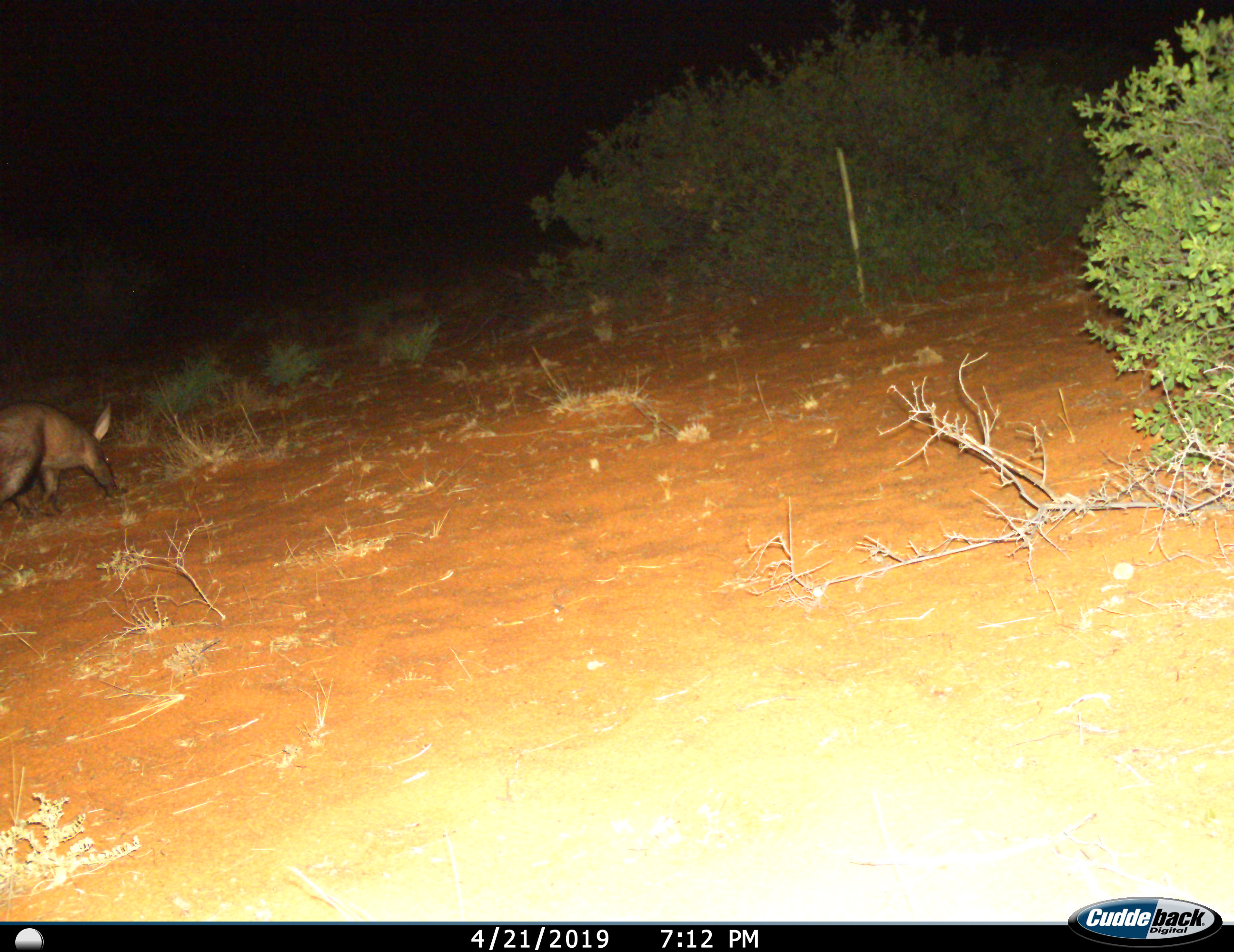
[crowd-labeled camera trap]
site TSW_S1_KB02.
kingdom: Animalia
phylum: Chordata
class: Mammalia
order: Tubulidentata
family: Orycteropodidae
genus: Orycteropus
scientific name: Orycteropus afer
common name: aardvark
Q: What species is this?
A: Aardvark (Orycteropus afer).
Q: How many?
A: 1.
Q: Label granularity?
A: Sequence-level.